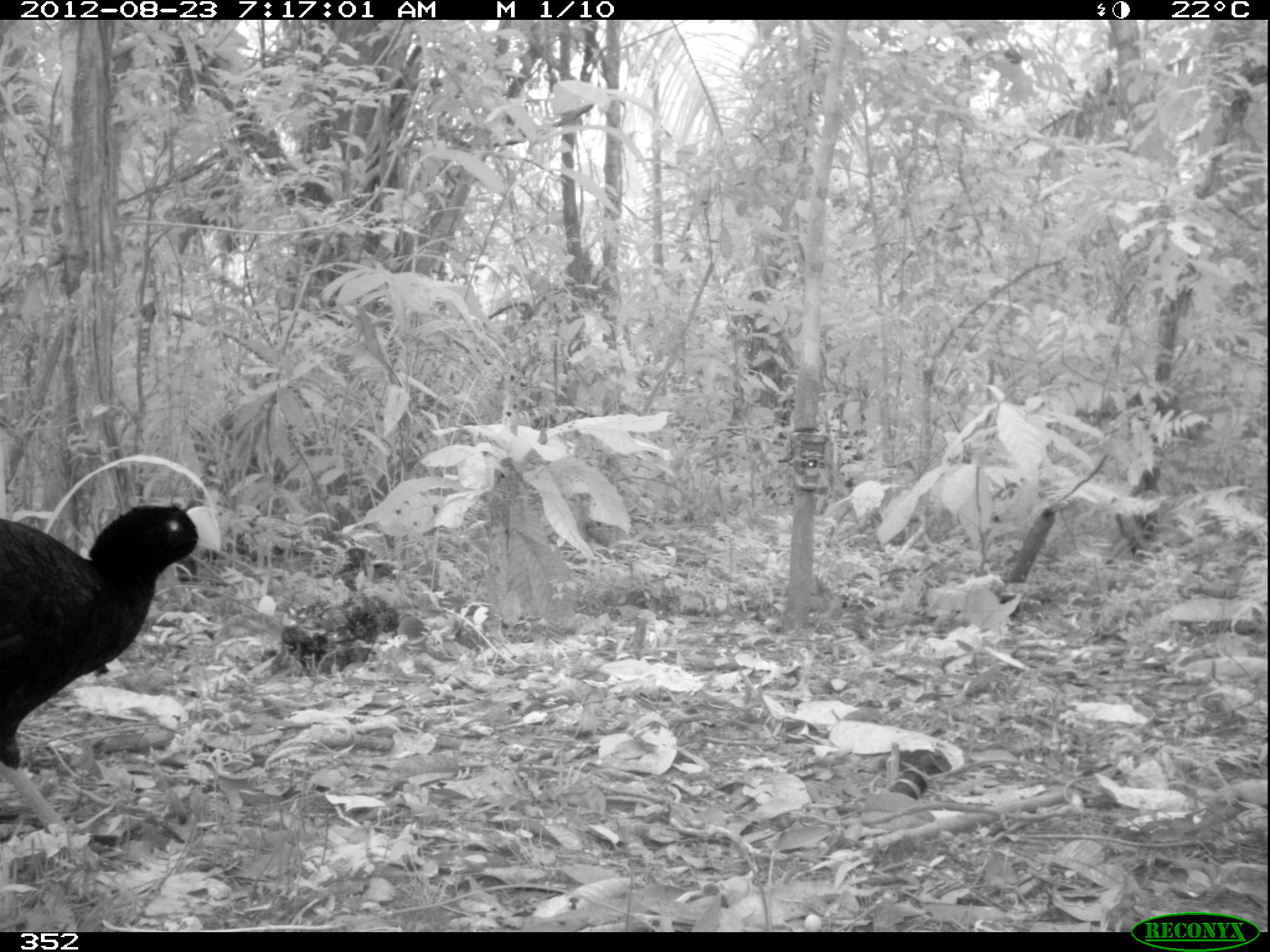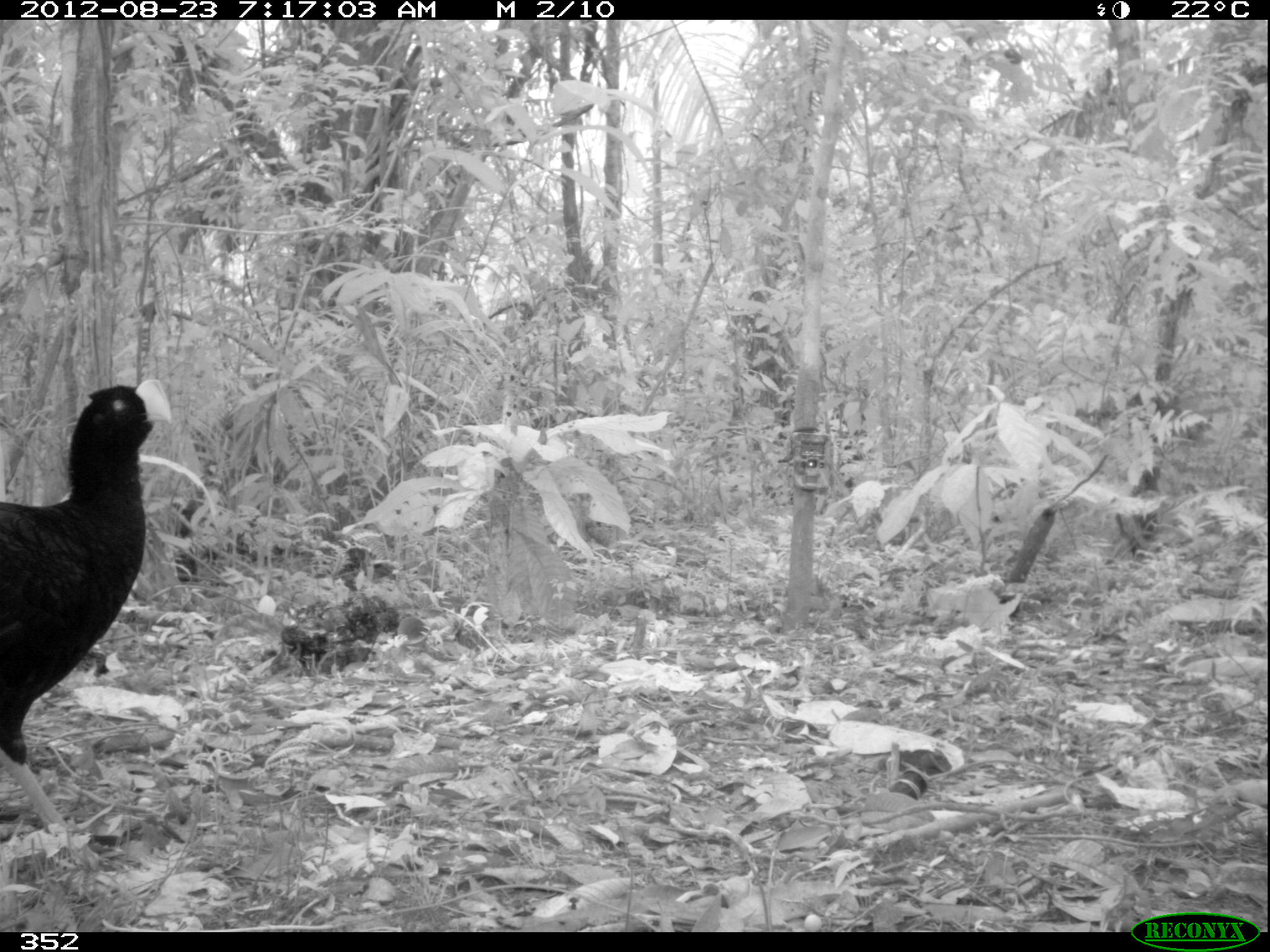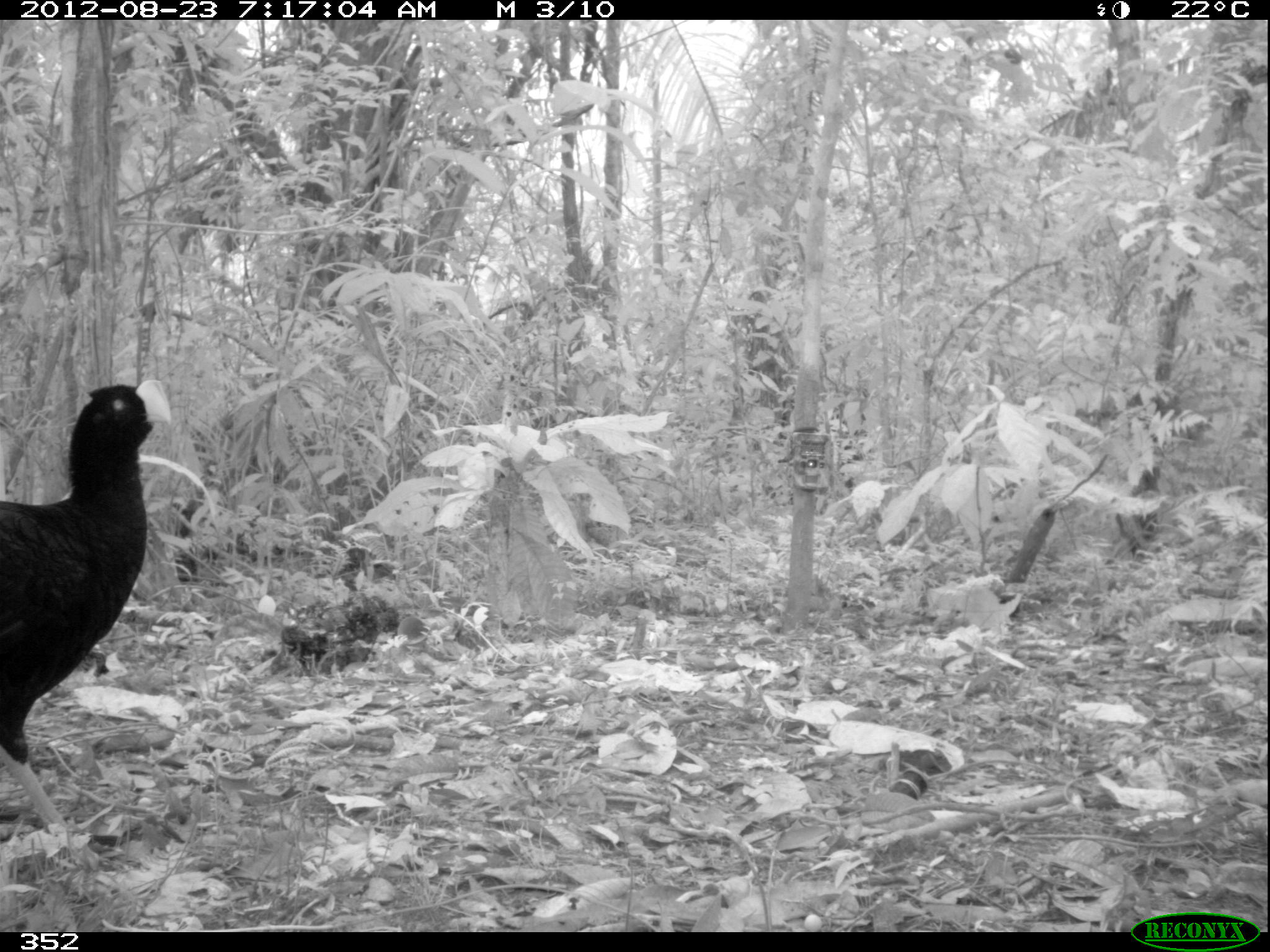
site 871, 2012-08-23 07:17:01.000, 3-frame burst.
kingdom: Animalia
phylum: Chordata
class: Aves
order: Galliformes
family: Cracidae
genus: Mitu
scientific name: Mitu tuberosum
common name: razor-billed curassow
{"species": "Mitu tuberosum (razor-billed curassow)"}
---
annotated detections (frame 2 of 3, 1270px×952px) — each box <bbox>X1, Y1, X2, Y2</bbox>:
mitu tuberosum: <bbox>0, 374, 173, 872</bbox>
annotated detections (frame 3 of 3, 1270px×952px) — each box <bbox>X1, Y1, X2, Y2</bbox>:
mitu tuberosum: <bbox>0, 375, 173, 872</bbox>